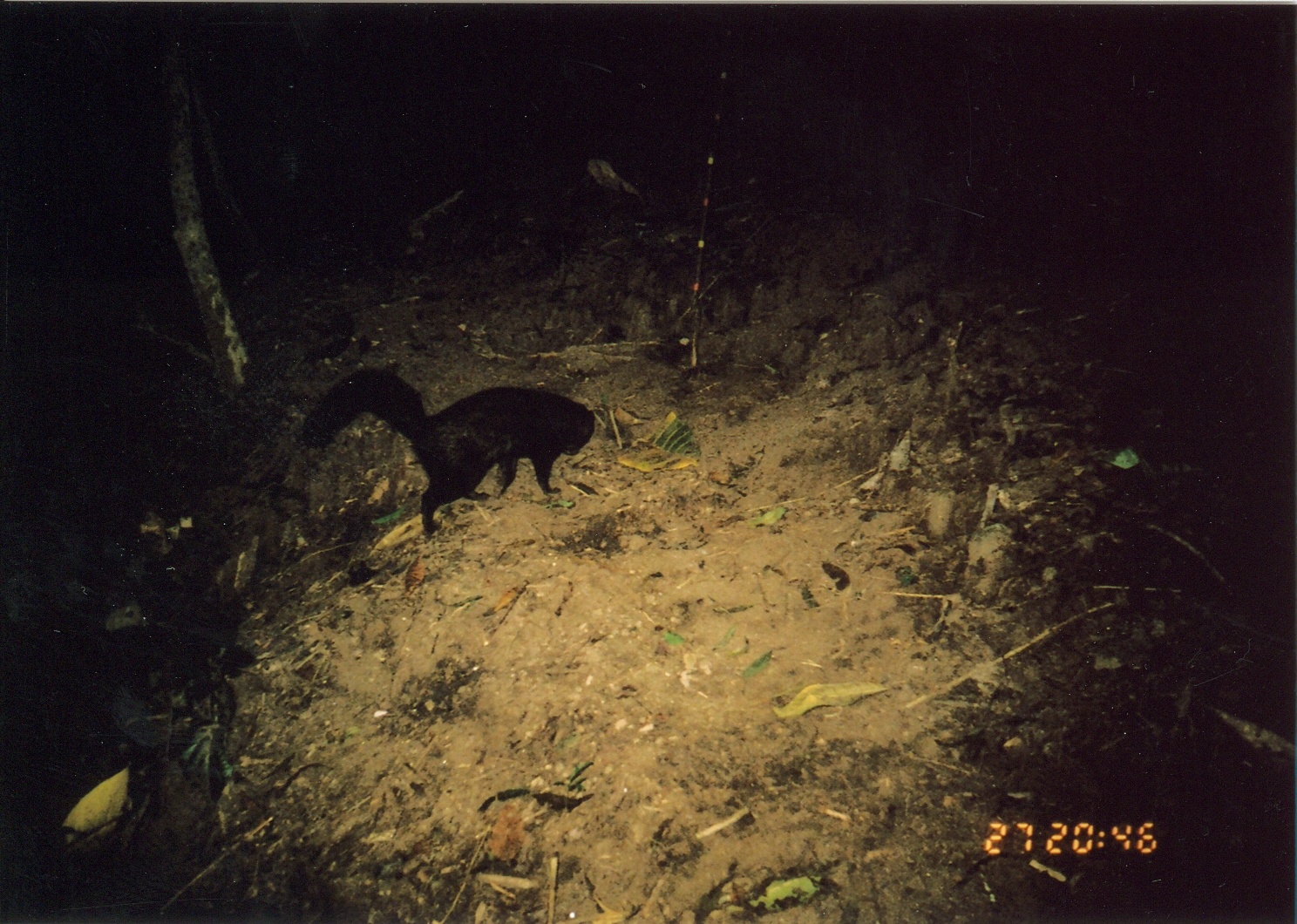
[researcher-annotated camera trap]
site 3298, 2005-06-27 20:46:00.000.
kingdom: Animalia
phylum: Chordata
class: Mammalia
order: Carnivora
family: Herpestidae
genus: Bdeogale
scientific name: Bdeogale crassicauda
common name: bushy-tailed mongoose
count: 1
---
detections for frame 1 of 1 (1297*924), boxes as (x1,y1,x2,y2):
bdeogale crassicauda: (293,363,597,539)